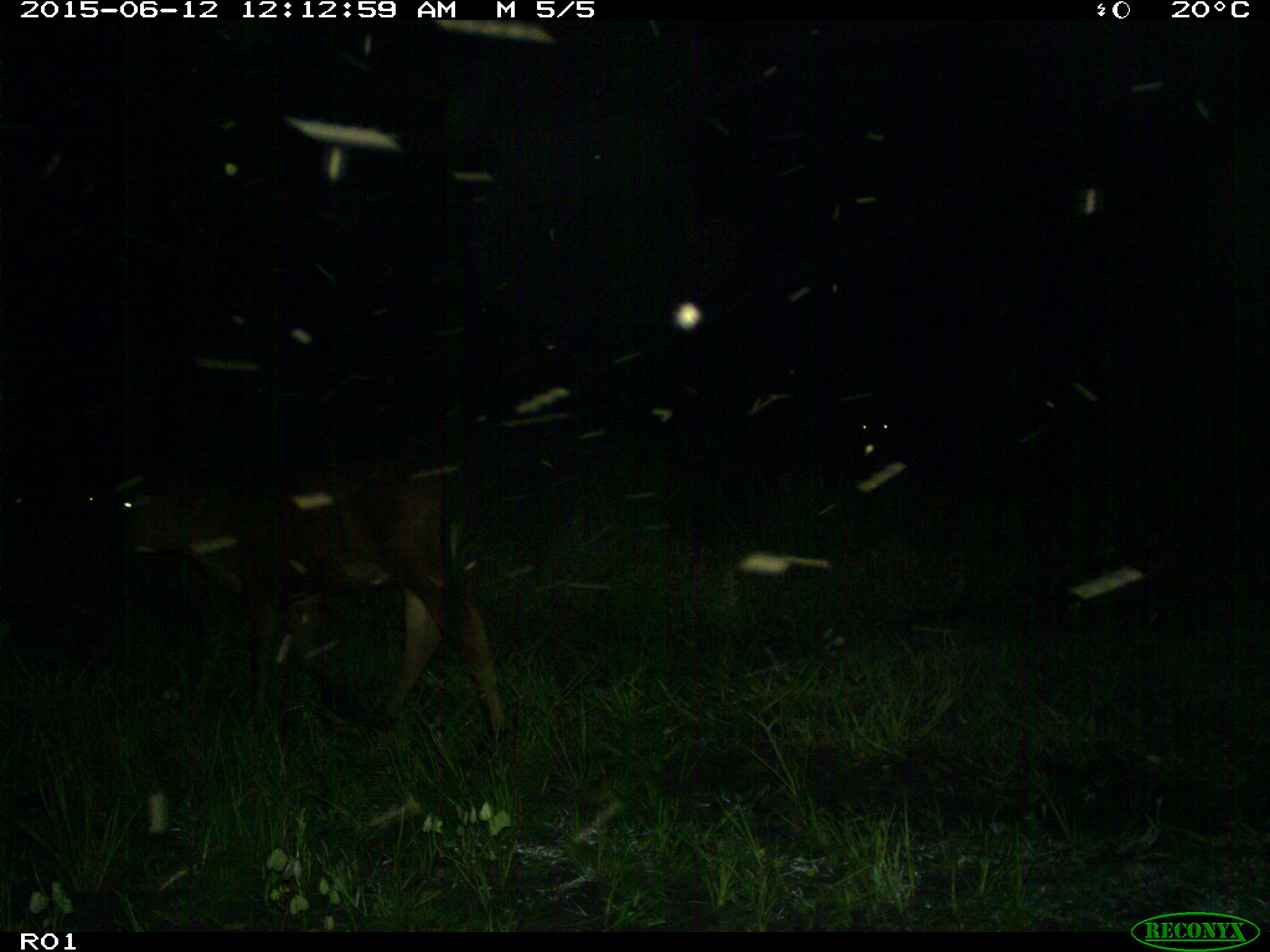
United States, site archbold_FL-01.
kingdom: Animalia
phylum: Chordata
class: Mammalia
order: Artiodactyla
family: Bovidae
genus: Bos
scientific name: Bos taurus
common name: domestic cow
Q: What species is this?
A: Bos taurus (domestic cow).